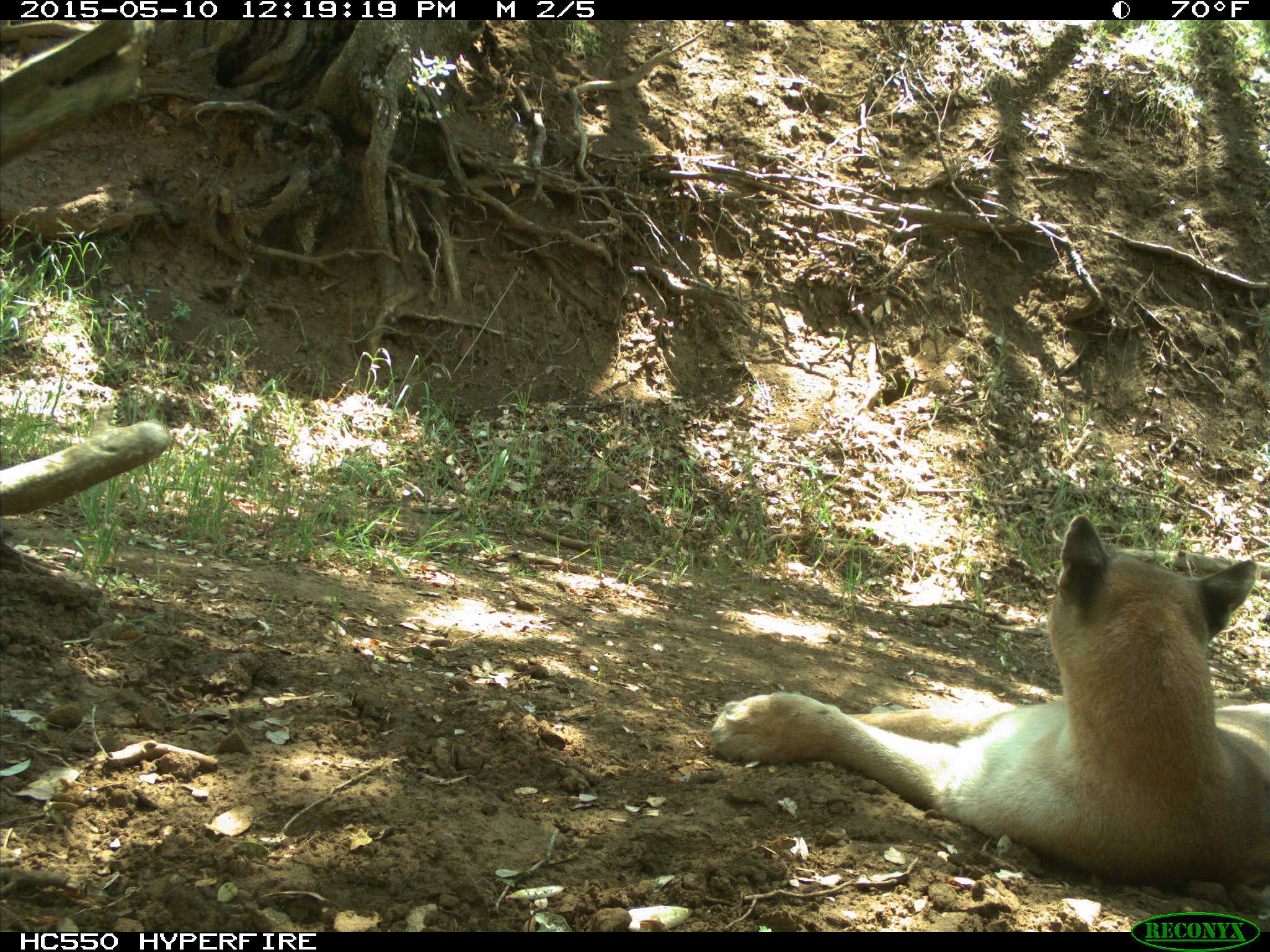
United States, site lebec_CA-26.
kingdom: Animalia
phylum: Chordata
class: Mammalia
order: Carnivora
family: Felidae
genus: Puma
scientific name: Puma concolor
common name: mountain lion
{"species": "Puma concolor (mountain lion)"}